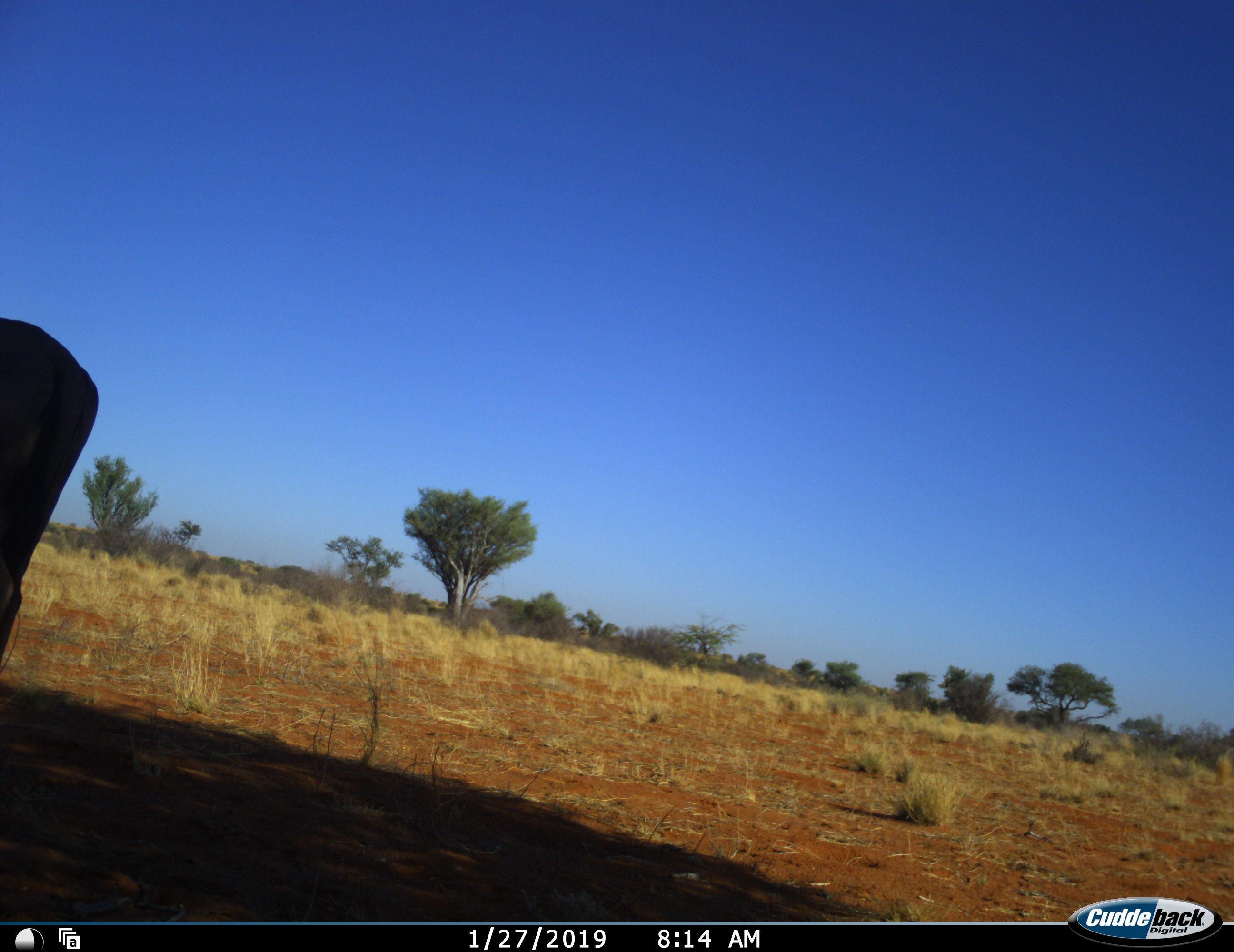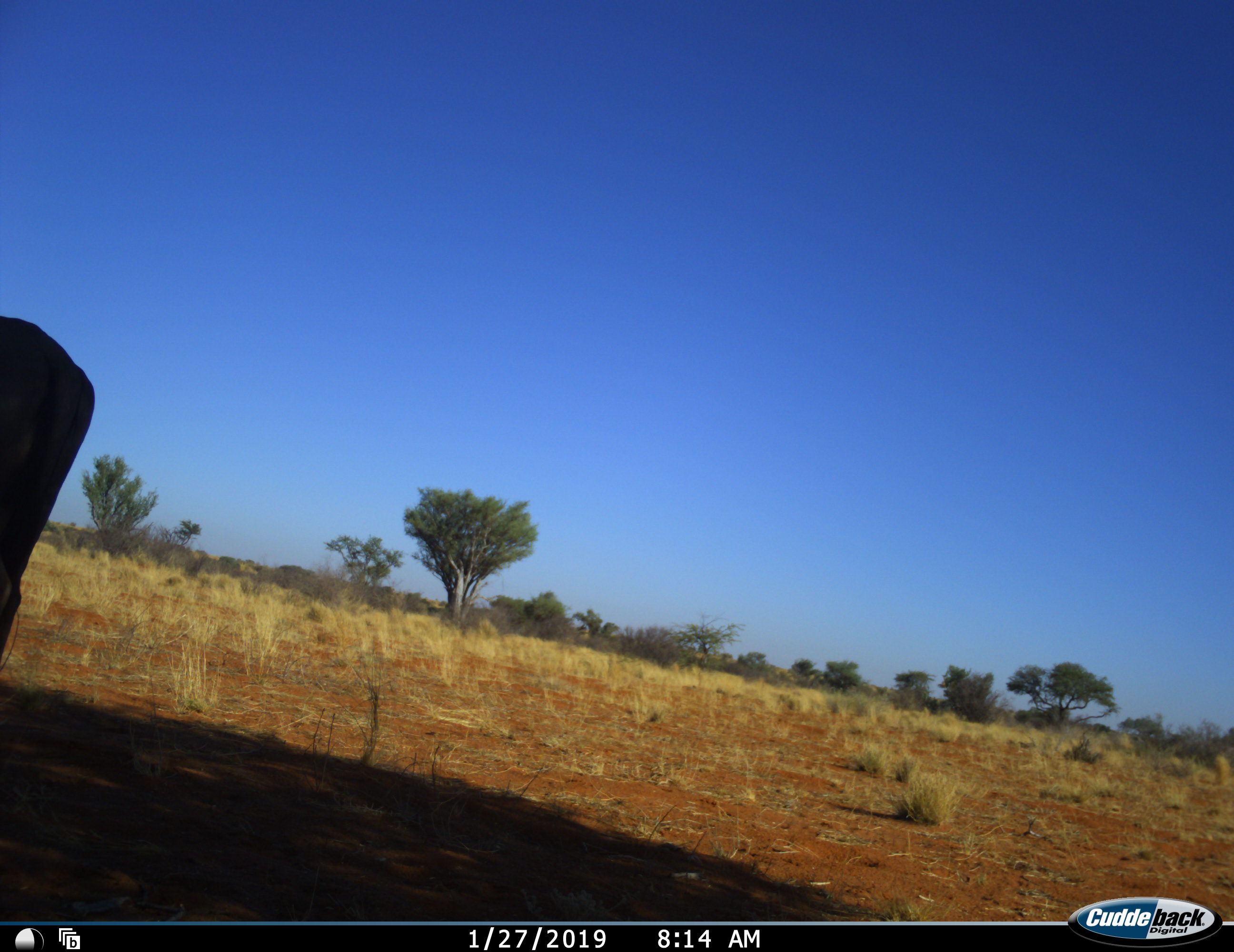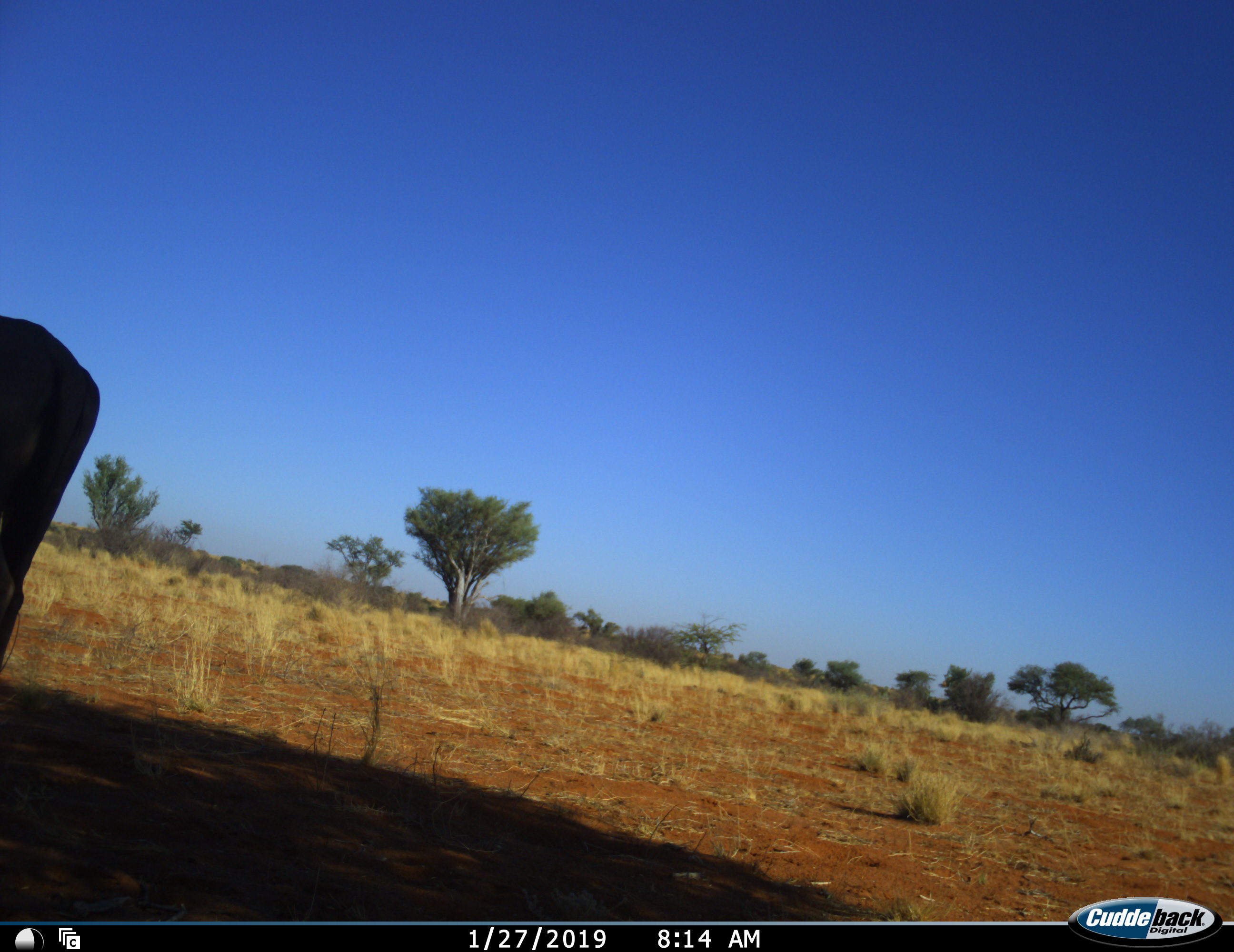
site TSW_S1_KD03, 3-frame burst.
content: unidentified animal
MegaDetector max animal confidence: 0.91